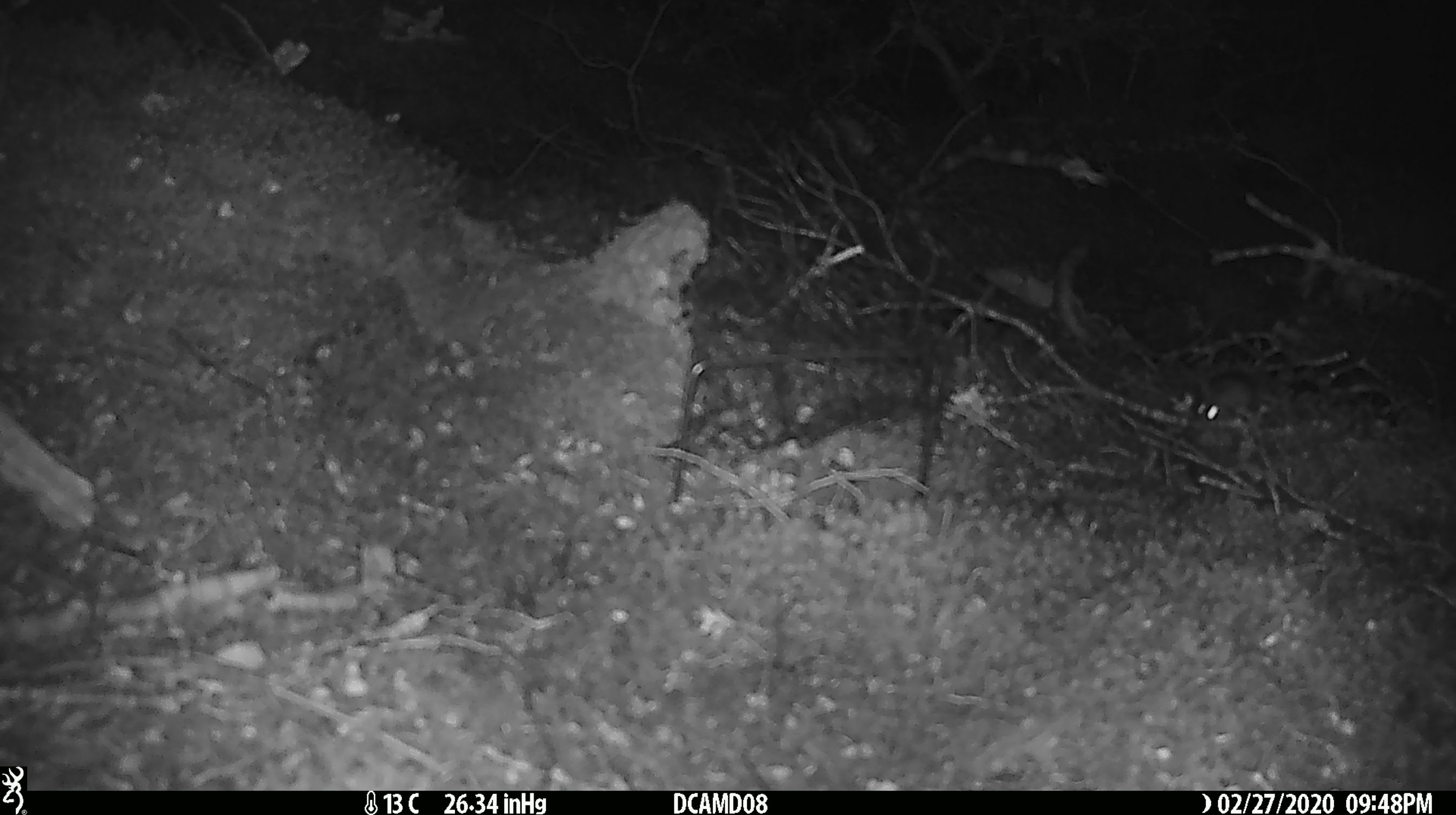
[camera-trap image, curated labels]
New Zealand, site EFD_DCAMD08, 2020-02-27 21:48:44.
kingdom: Animalia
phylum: Chordata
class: Mammalia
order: Rodentia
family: Muridae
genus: Mus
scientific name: Mus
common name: mouse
Mouse (Mus).